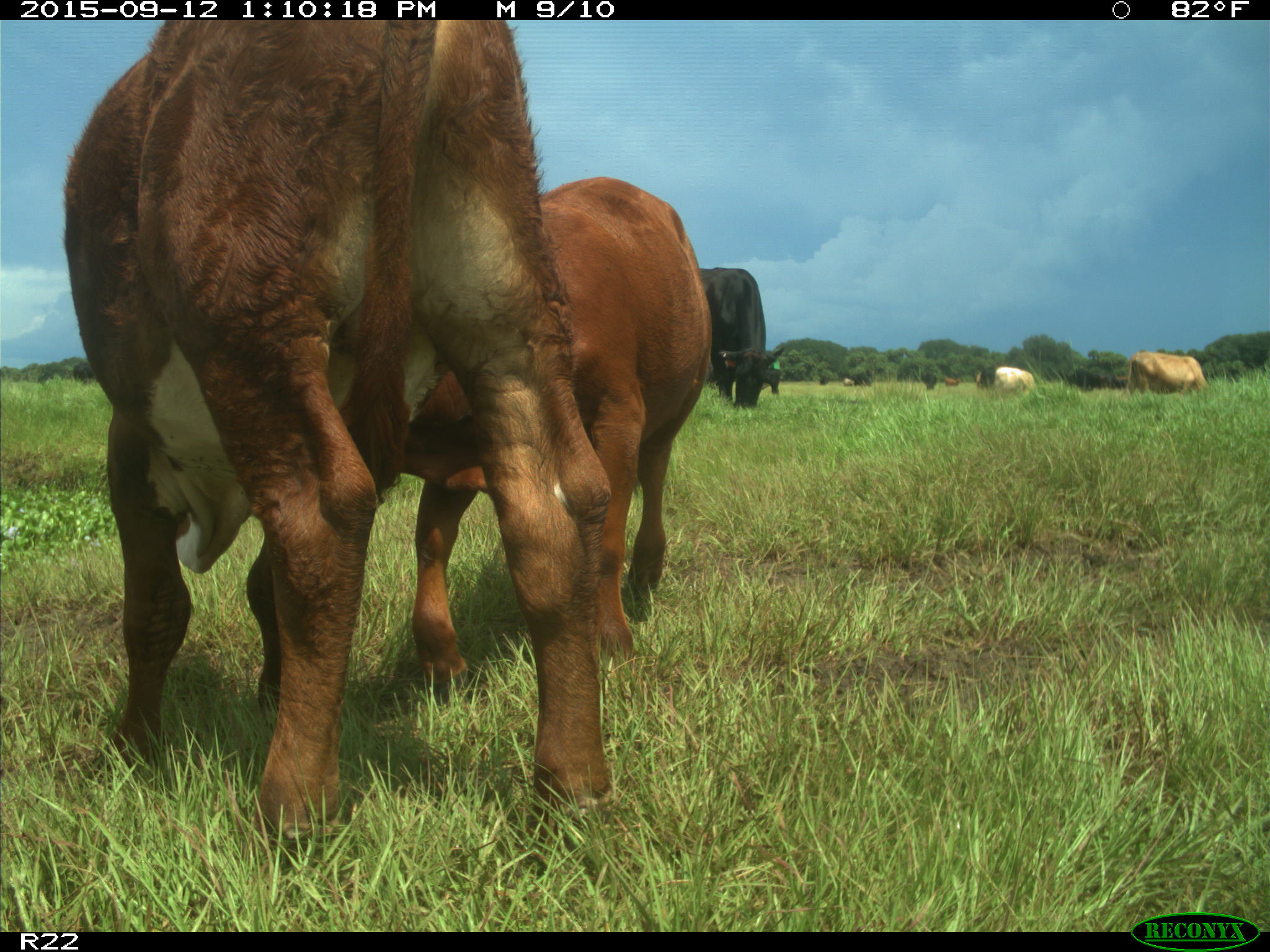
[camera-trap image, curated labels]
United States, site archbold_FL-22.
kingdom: Animalia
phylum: Chordata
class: Mammalia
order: Artiodactyla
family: Bovidae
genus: Bos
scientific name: Bos taurus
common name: domestic cow